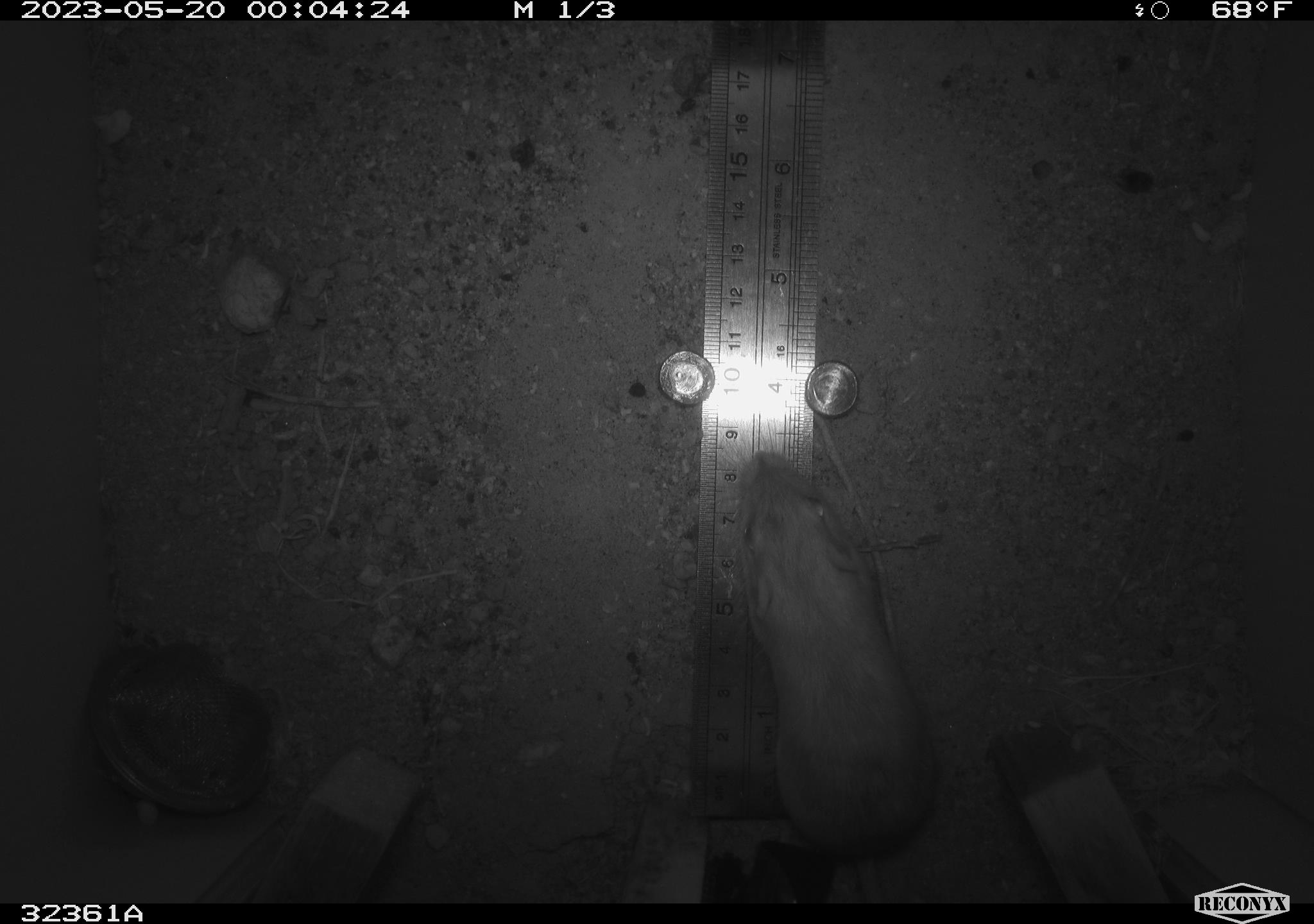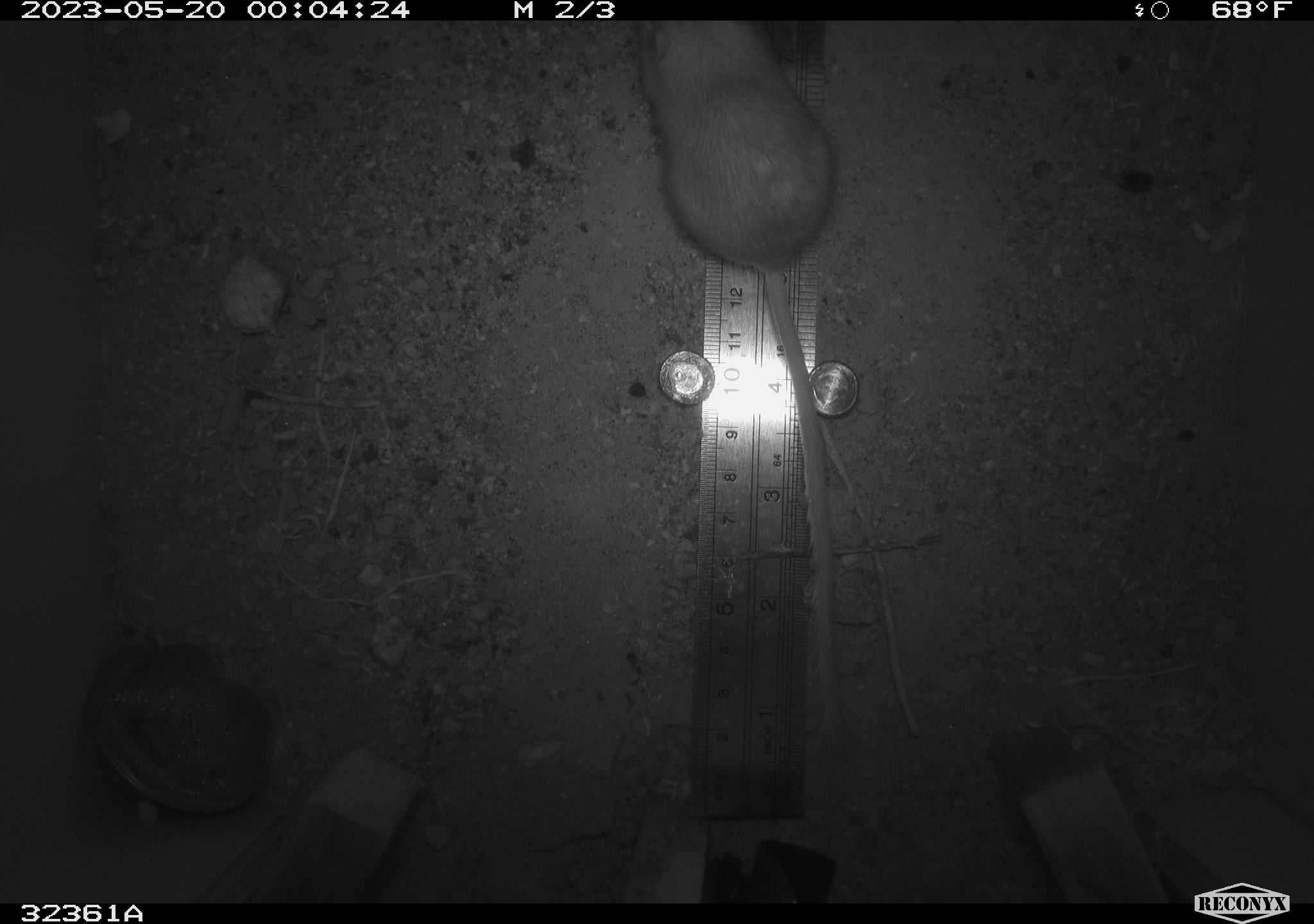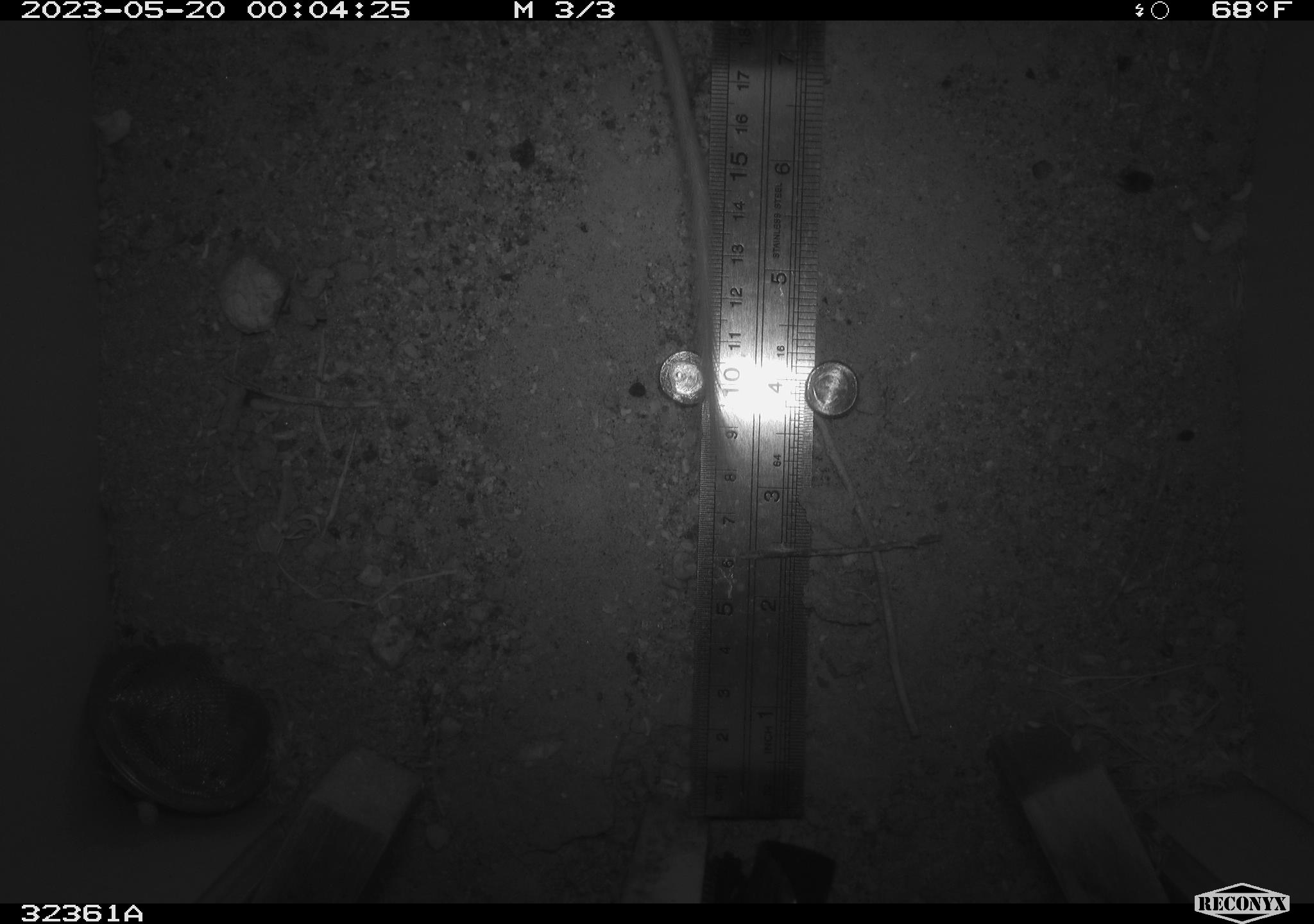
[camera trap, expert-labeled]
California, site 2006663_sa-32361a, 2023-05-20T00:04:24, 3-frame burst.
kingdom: Animalia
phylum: Chordata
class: Mammalia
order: Rodentia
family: Heteromyidae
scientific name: Heteromyidae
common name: kangaroo rats and pocket mice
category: heteromyidae family